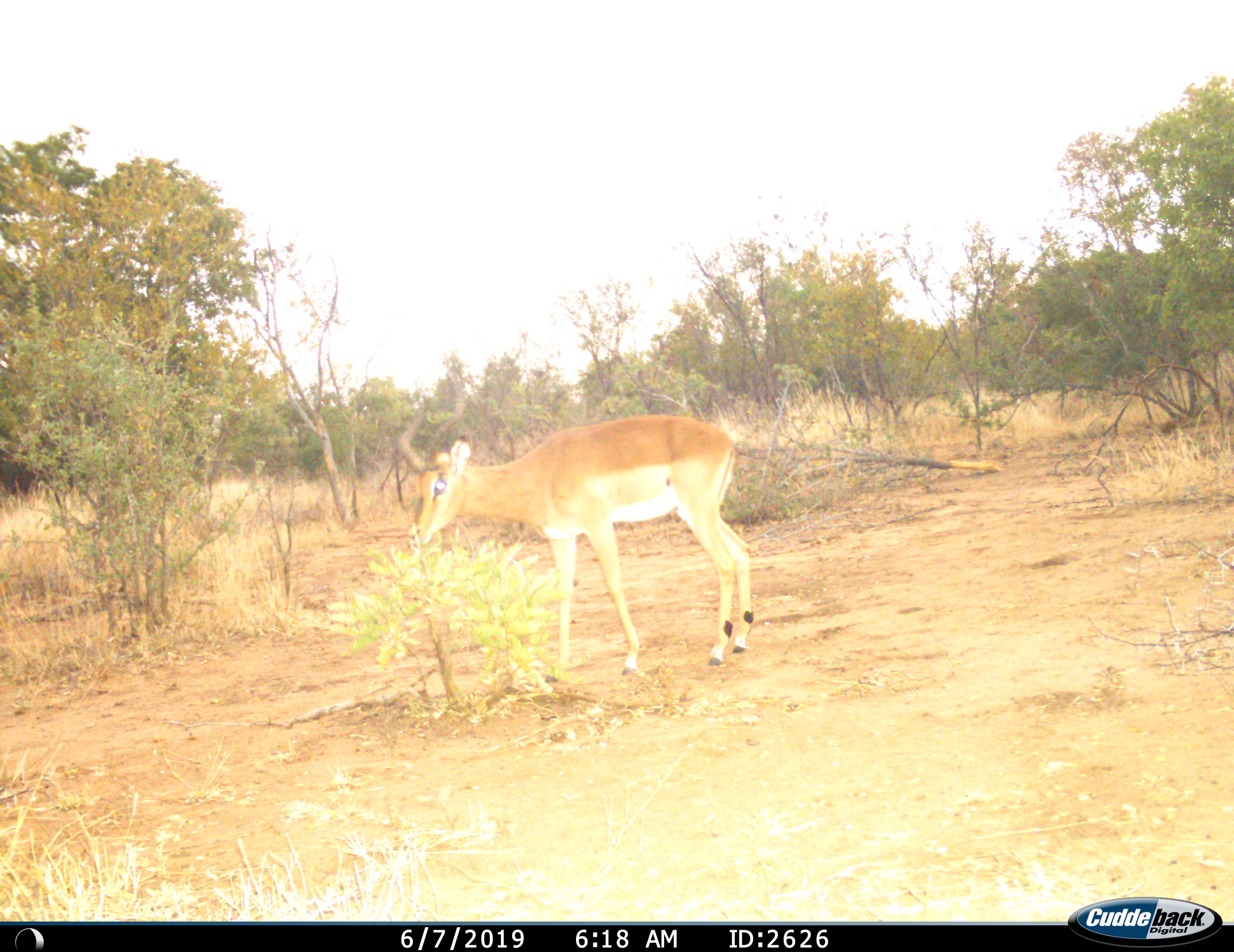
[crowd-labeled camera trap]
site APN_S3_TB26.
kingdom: Animalia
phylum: Chordata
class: Mammalia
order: Artiodactyla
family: Bovidae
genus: Aepyceros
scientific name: Aepyceros melampus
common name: impala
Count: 1.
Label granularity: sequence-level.